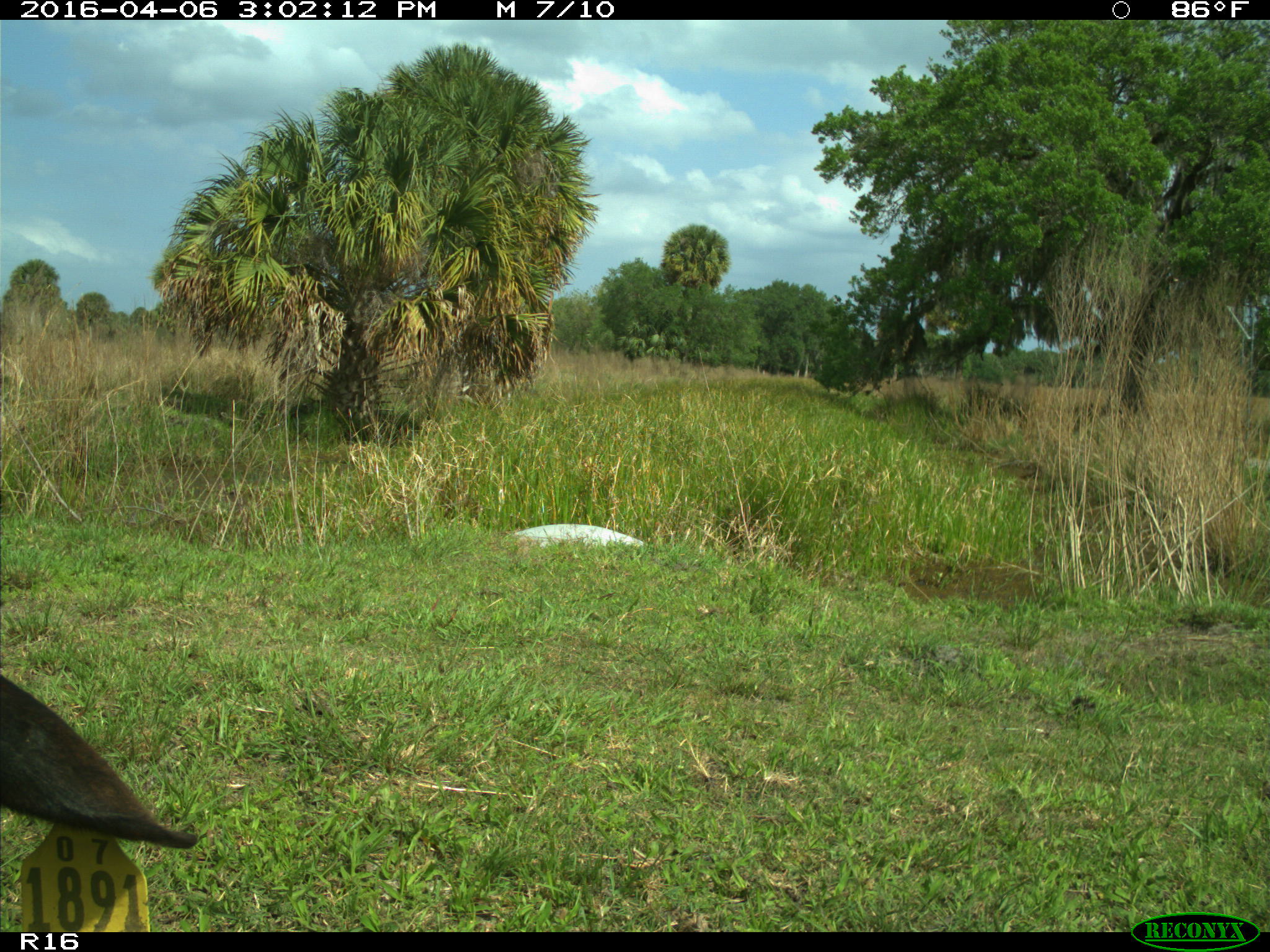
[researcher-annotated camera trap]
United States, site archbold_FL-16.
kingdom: Animalia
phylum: Chordata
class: Mammalia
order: Artiodactyla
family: Bovidae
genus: Bos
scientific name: Bos taurus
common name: domestic cow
Bos taurus (domestic cow).